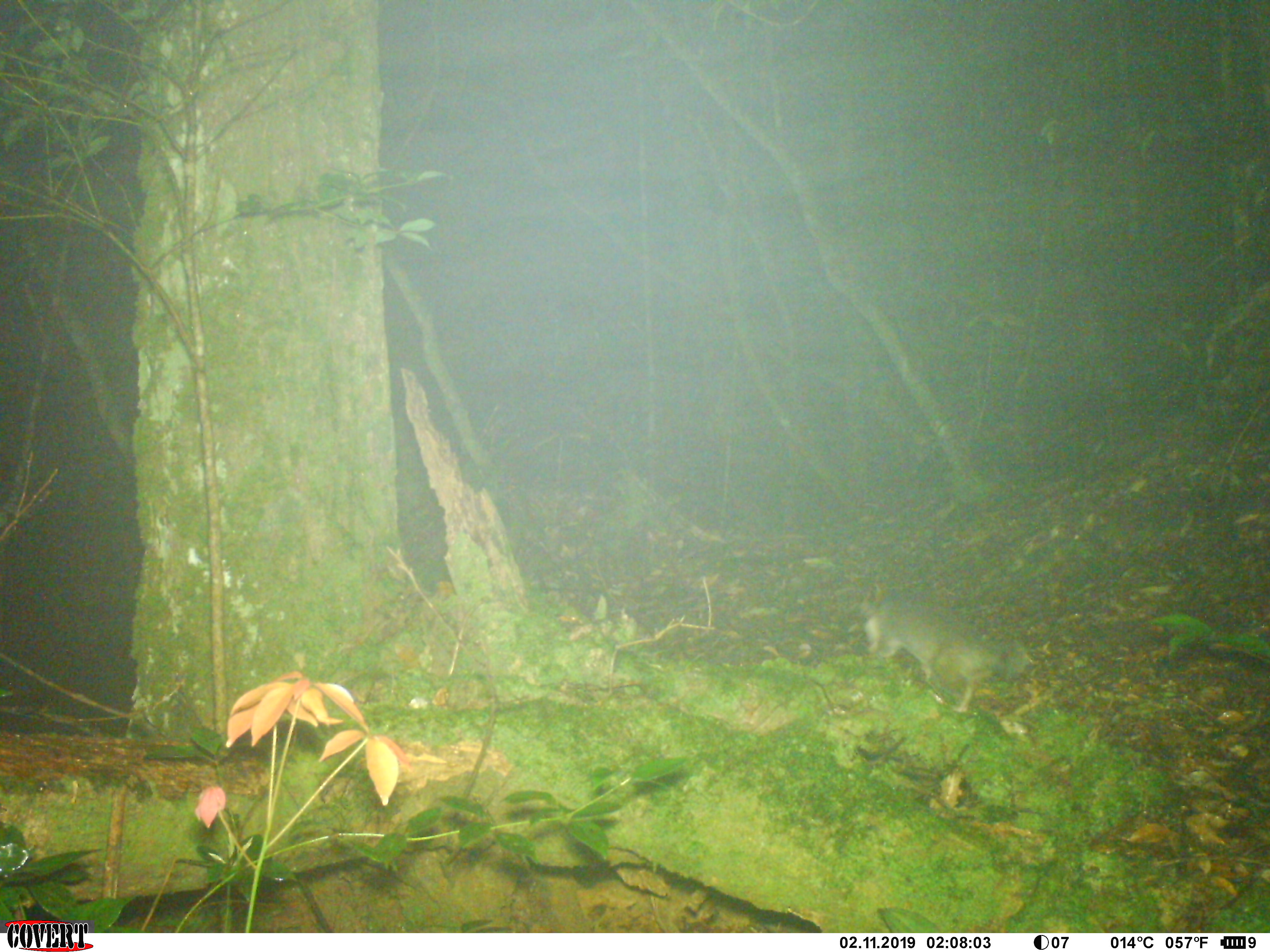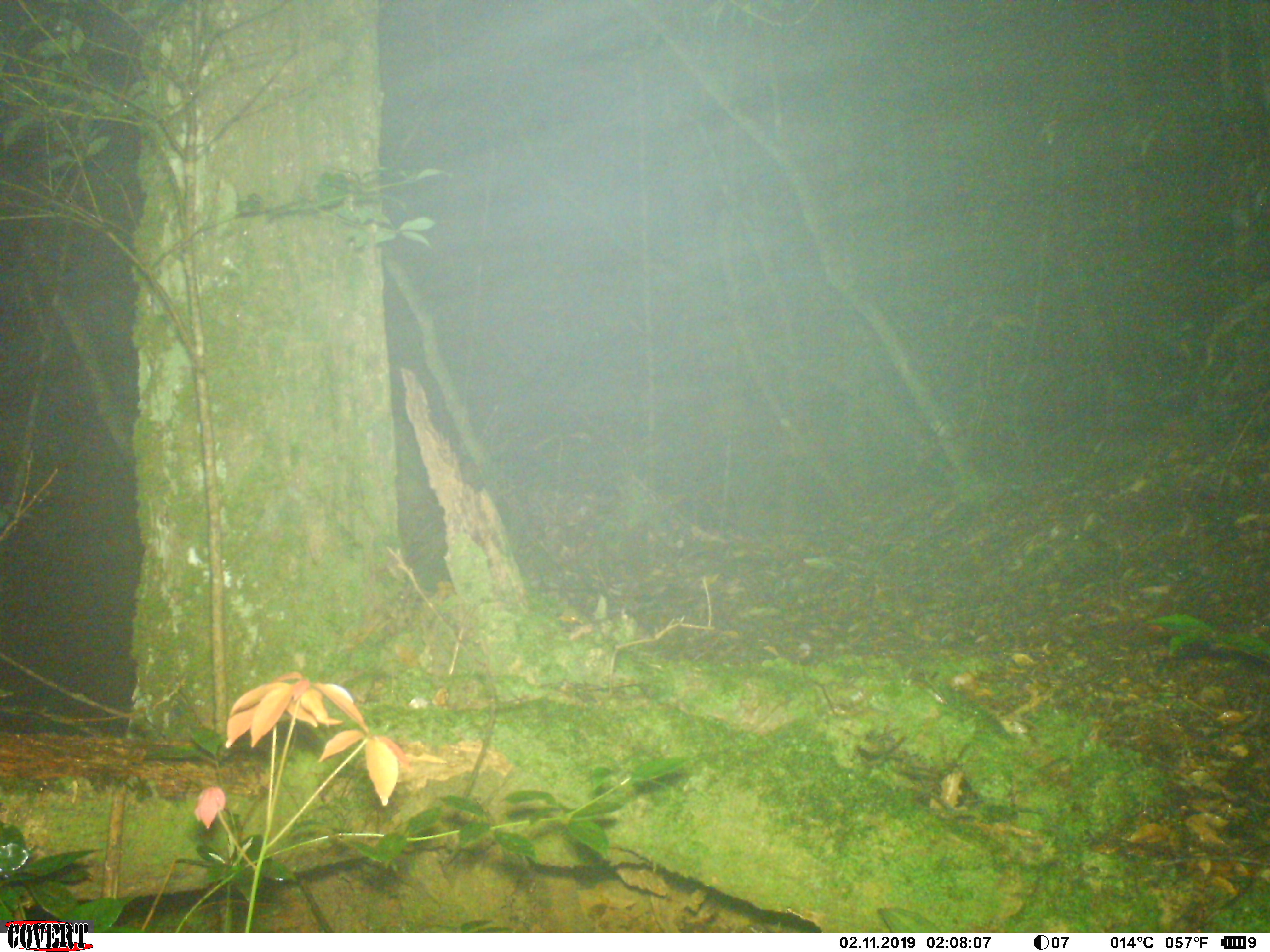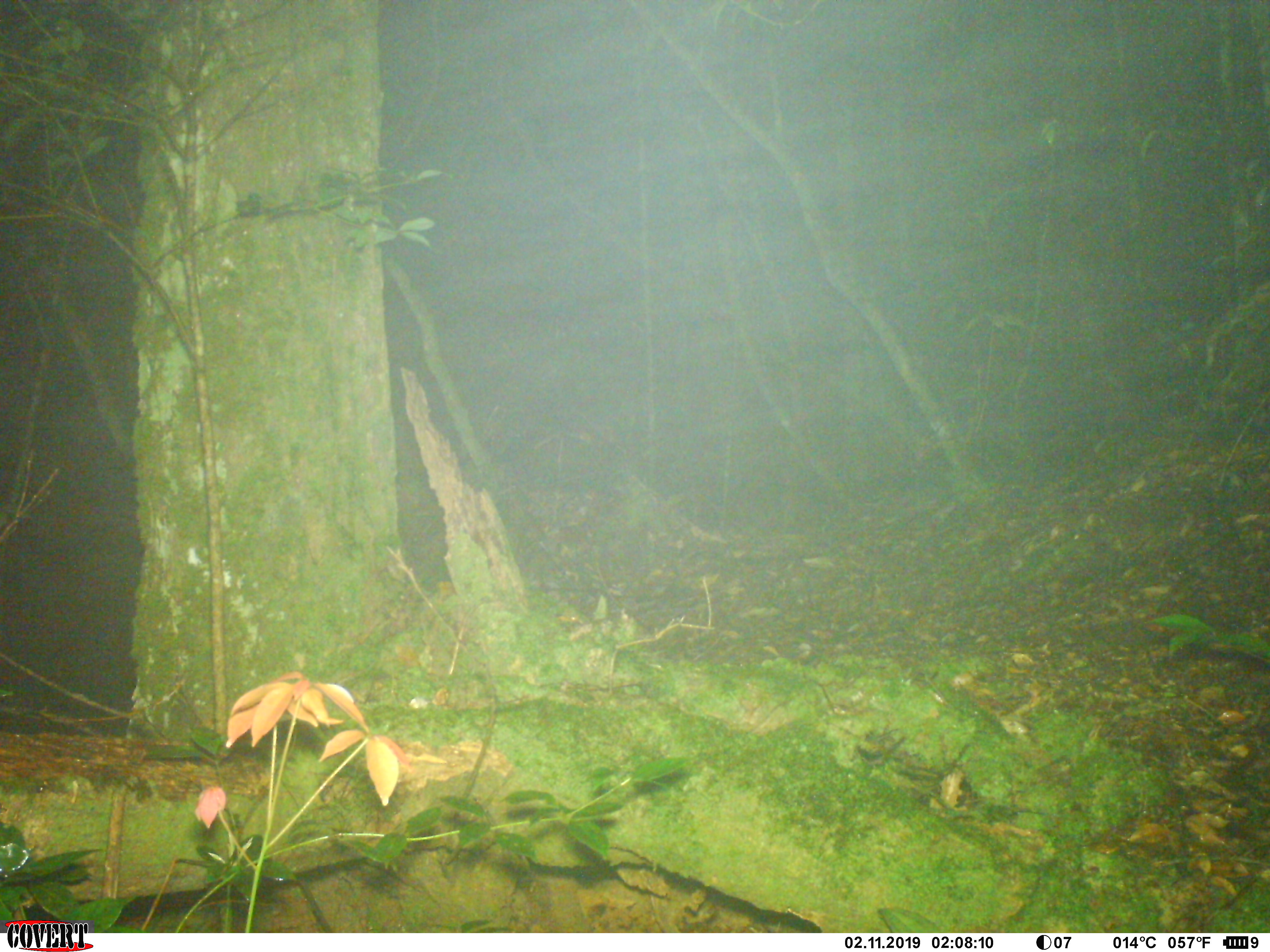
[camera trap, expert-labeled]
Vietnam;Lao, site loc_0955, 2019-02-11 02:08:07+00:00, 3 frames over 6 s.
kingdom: Animalia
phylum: Chordata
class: Mammalia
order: Carnivora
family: Mustelidae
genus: Melogale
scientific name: Melogale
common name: ferret badger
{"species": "ferret badger (Melogale)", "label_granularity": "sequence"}